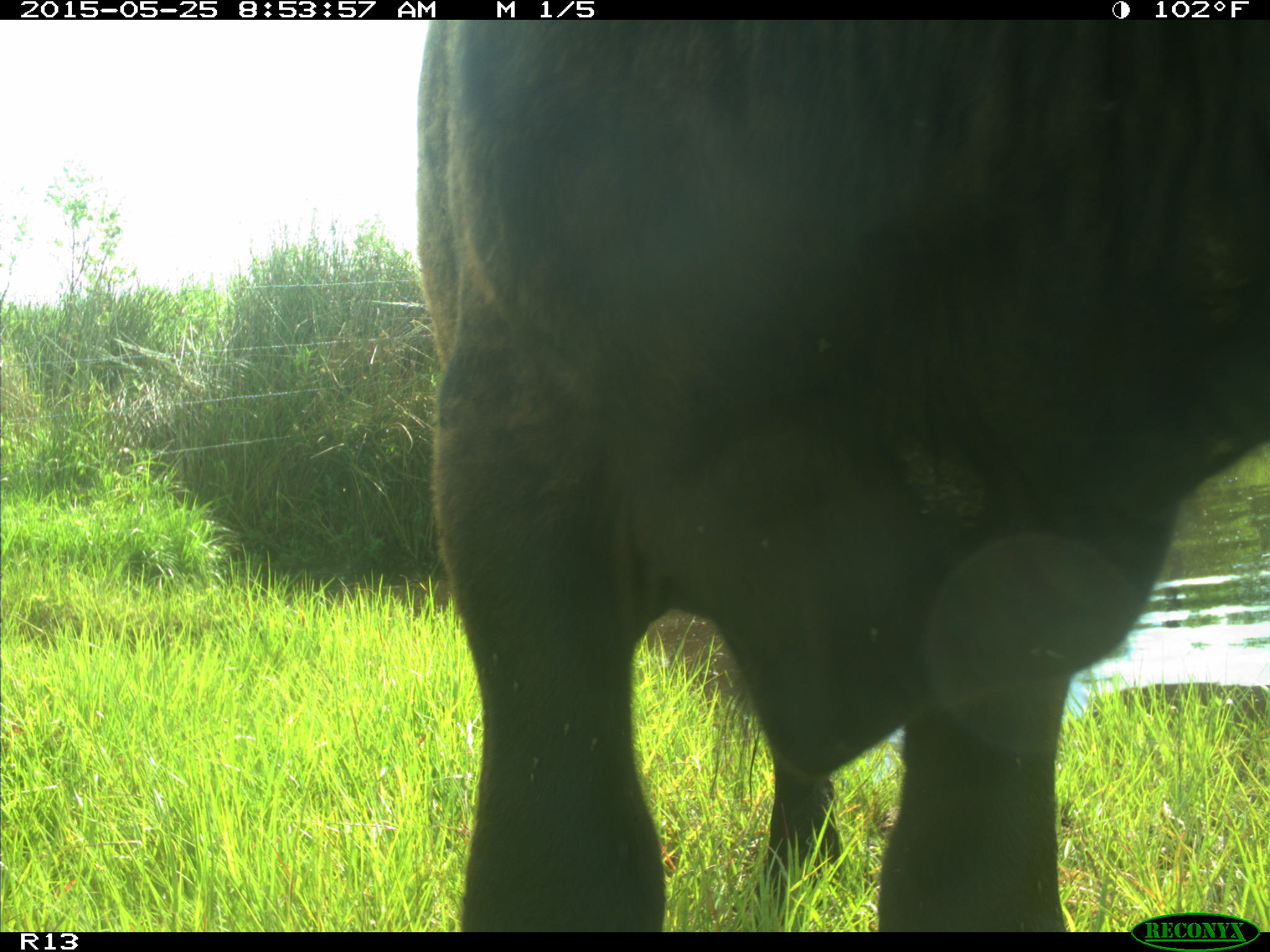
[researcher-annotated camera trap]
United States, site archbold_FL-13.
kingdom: Animalia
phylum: Chordata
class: Mammalia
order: Artiodactyla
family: Bovidae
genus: Bos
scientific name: Bos taurus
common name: domestic cow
Bos taurus (domestic cow).